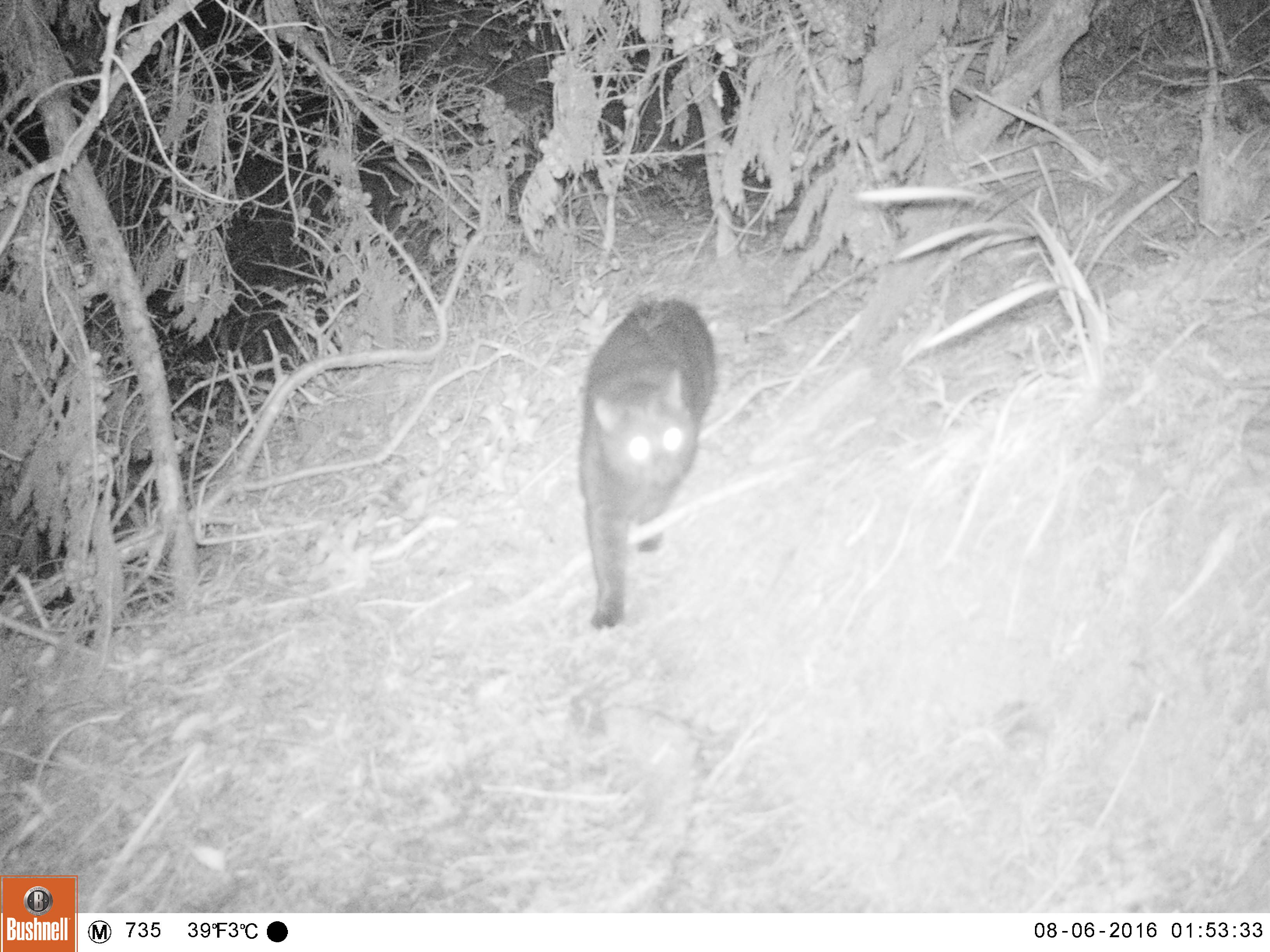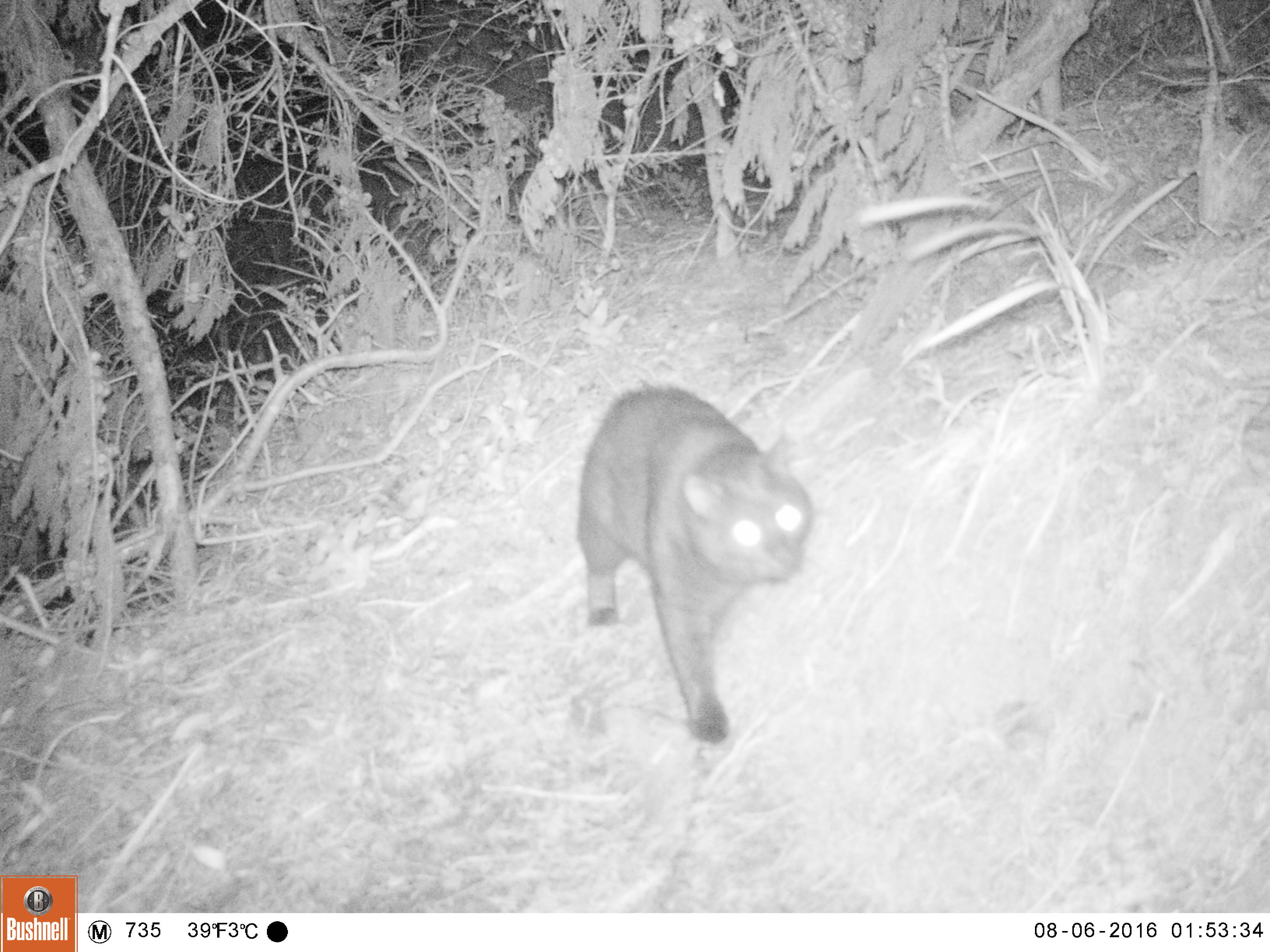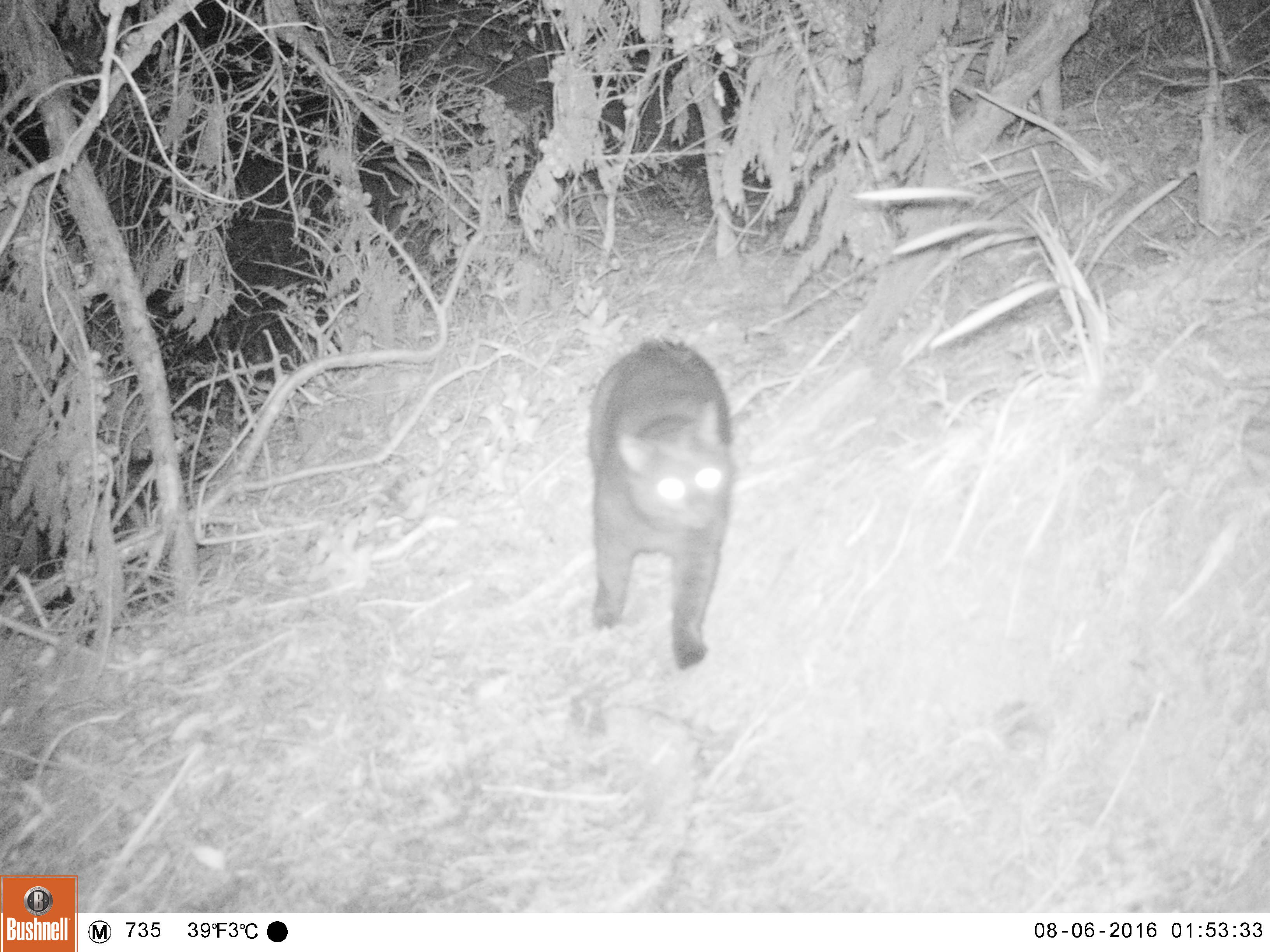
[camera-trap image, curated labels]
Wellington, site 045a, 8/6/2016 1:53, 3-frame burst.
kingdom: Animalia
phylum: Chordata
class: Mammalia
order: Carnivora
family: Felidae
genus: Felis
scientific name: Felis catus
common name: cat